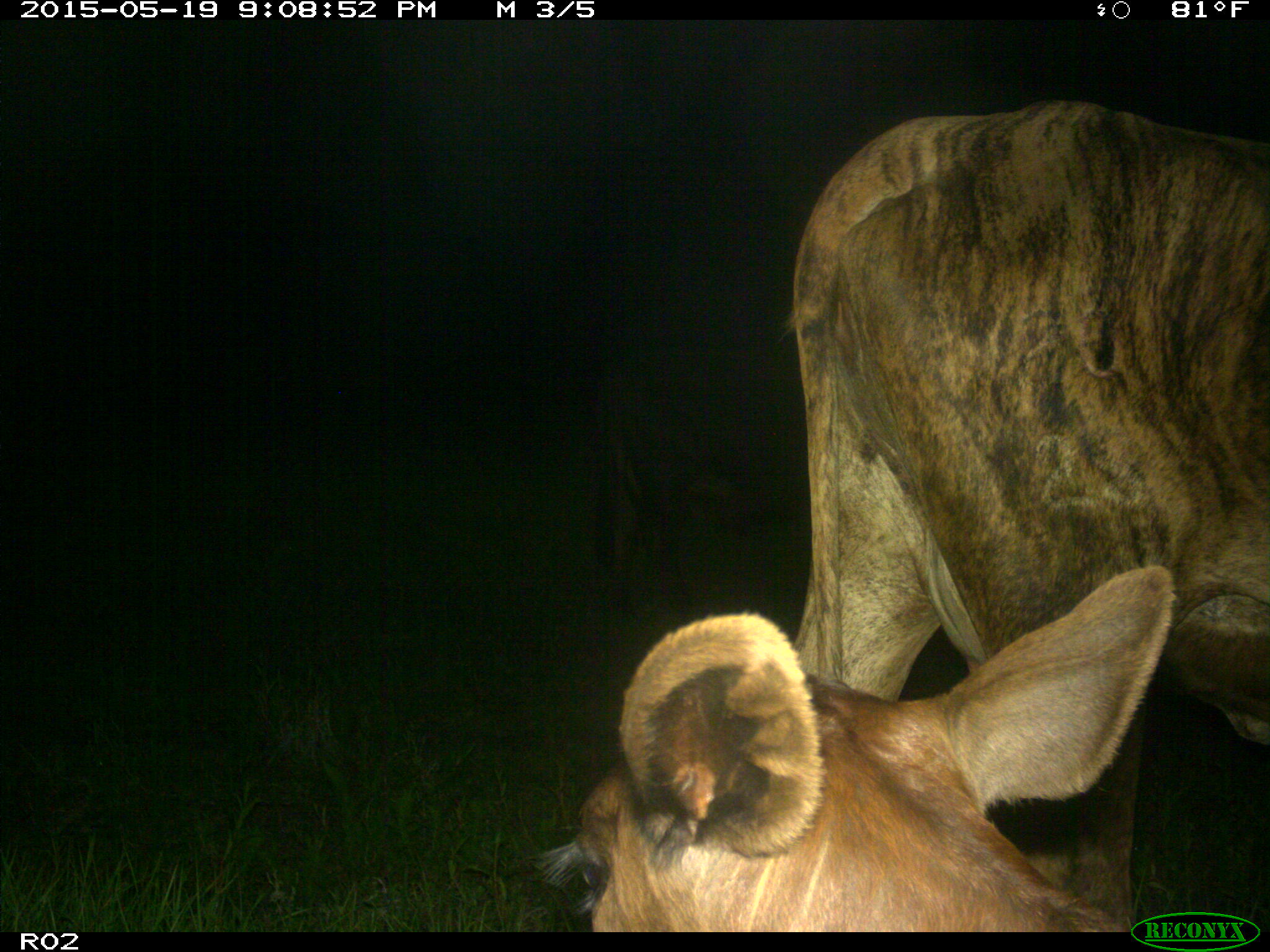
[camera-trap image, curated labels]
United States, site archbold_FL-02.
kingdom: Animalia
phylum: Chordata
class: Mammalia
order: Artiodactyla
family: Bovidae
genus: Bos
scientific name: Bos taurus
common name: domestic cow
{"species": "Bos taurus (domestic cow)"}